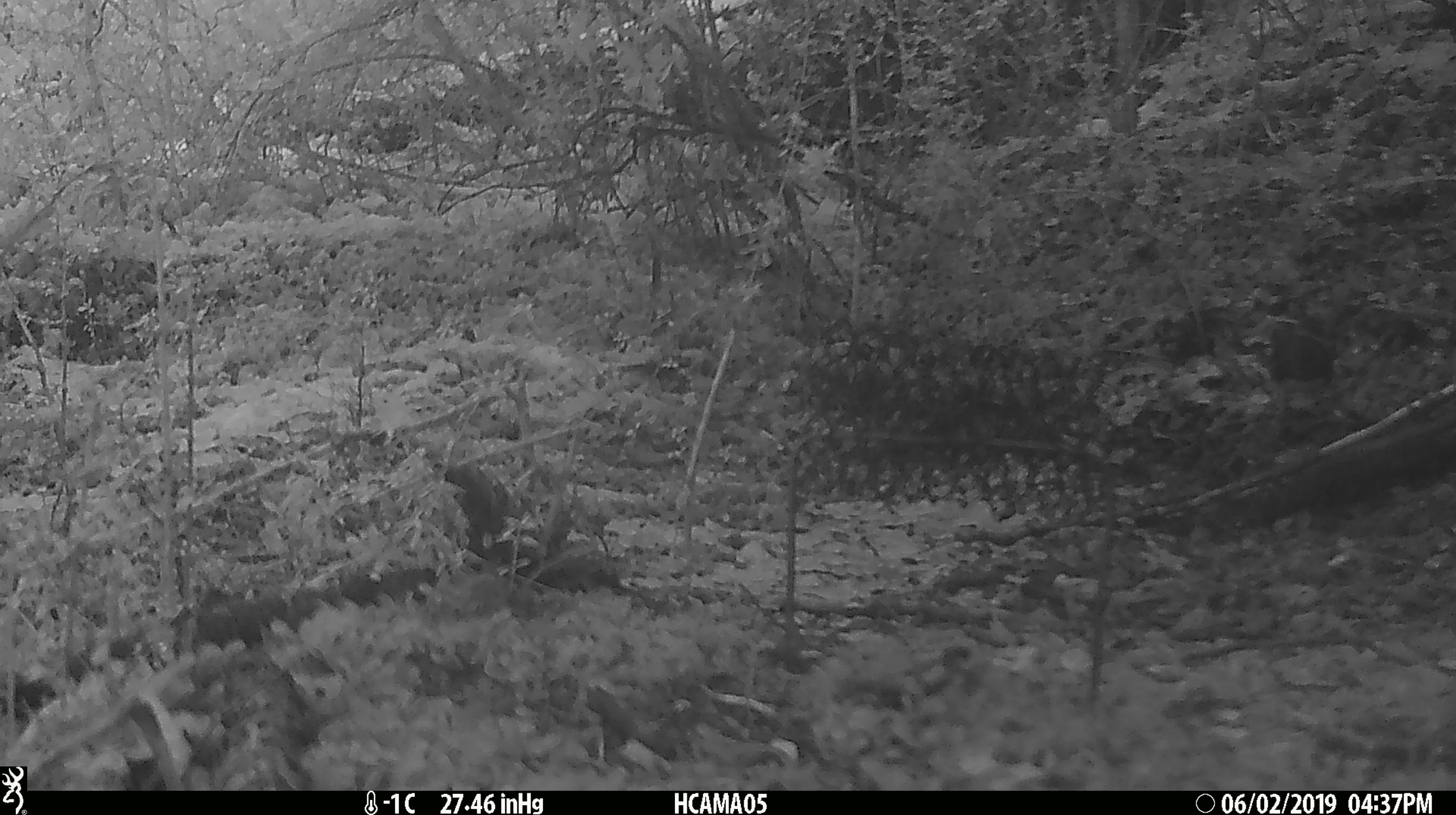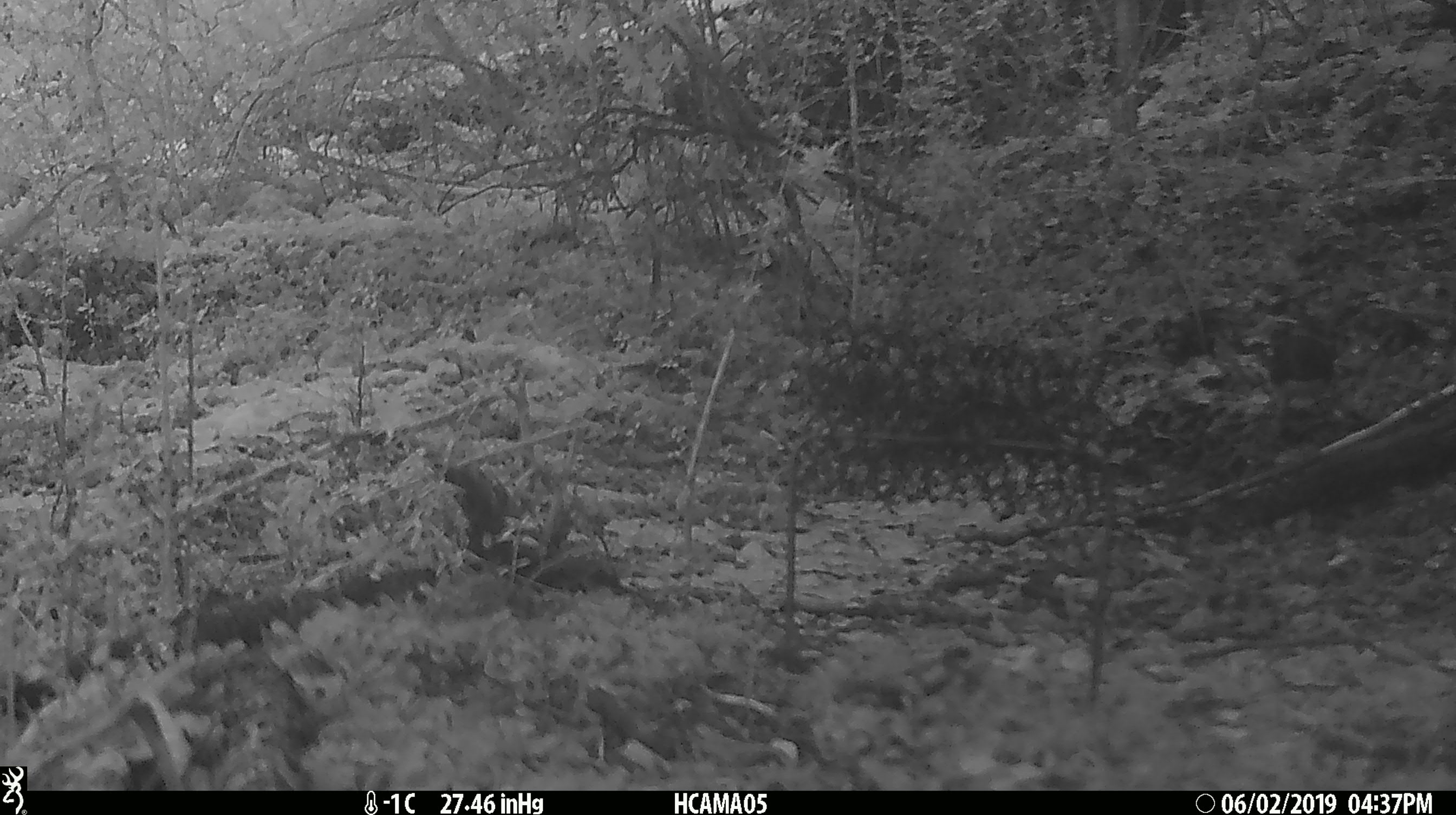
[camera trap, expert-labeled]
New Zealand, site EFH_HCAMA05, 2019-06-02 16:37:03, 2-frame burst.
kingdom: Animalia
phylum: Chordata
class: Aves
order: Passeriformes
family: Petroicidae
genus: Petroica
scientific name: Petroica australis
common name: new zealand robin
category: robin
Robin (new zealand robin) (Petroica australis).